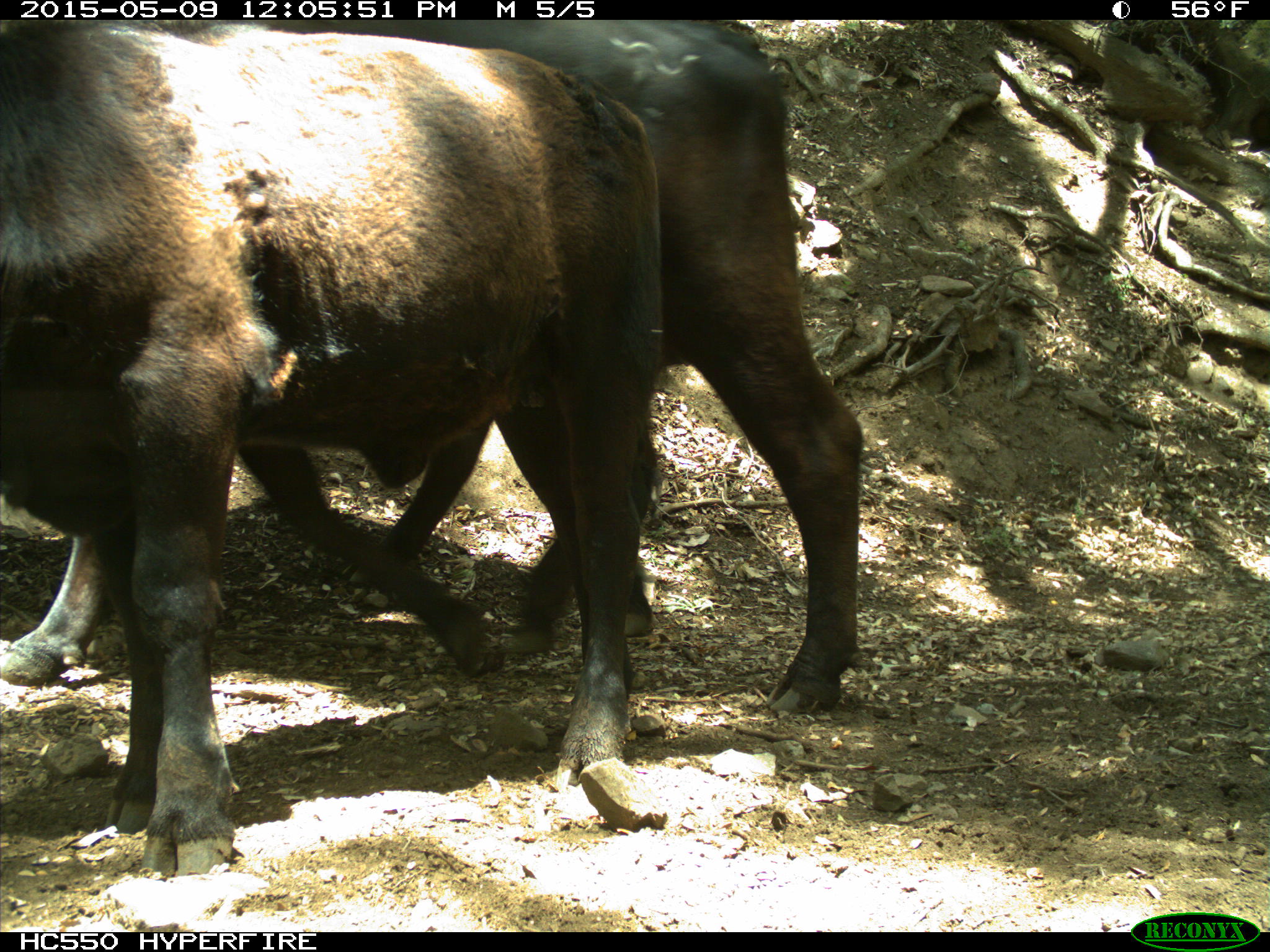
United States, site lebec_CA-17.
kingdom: Animalia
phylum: Chordata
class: Mammalia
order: Artiodactyla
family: Bovidae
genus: Bos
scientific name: Bos taurus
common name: domestic cow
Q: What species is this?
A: Bos taurus (domestic cow).